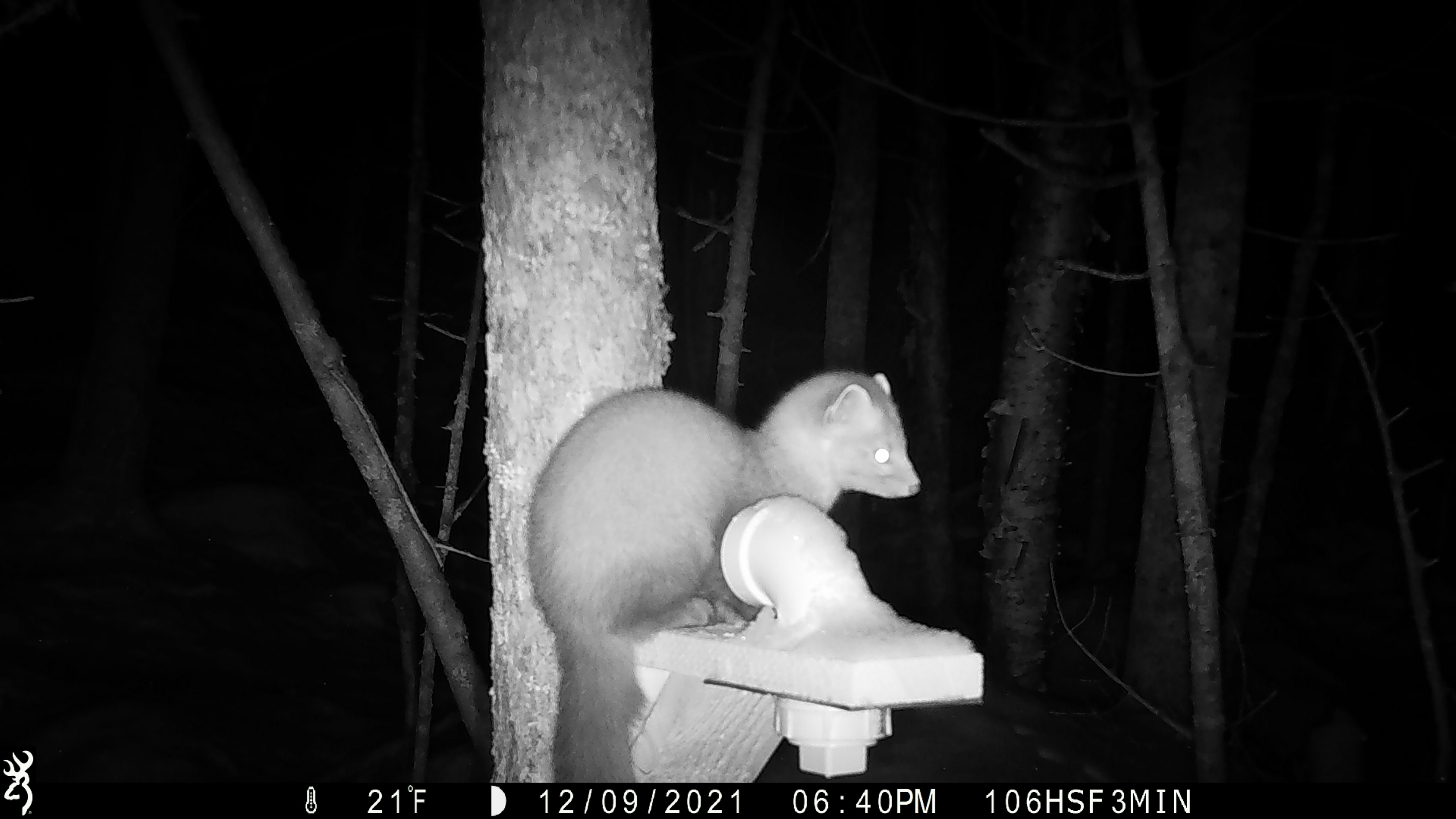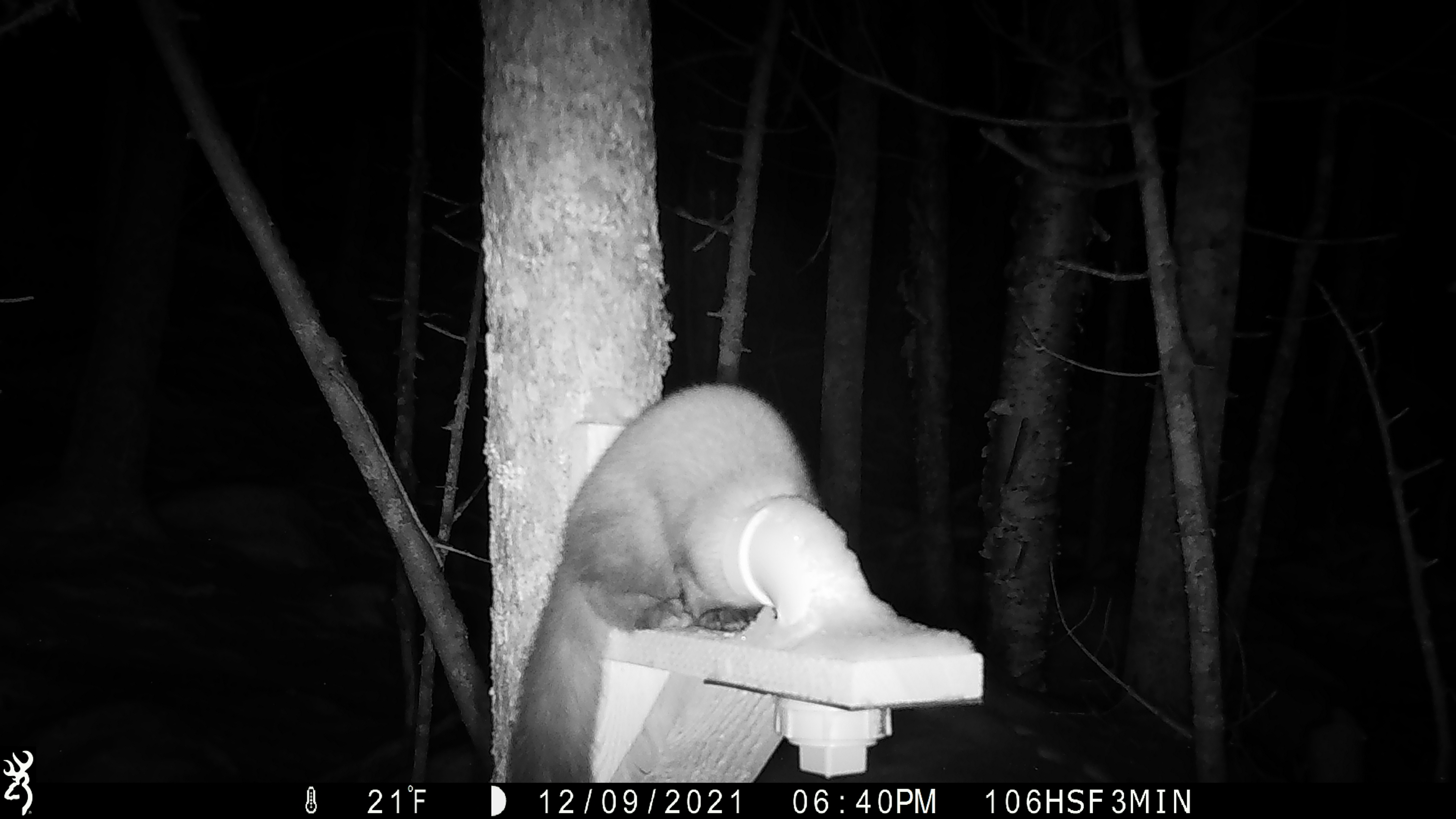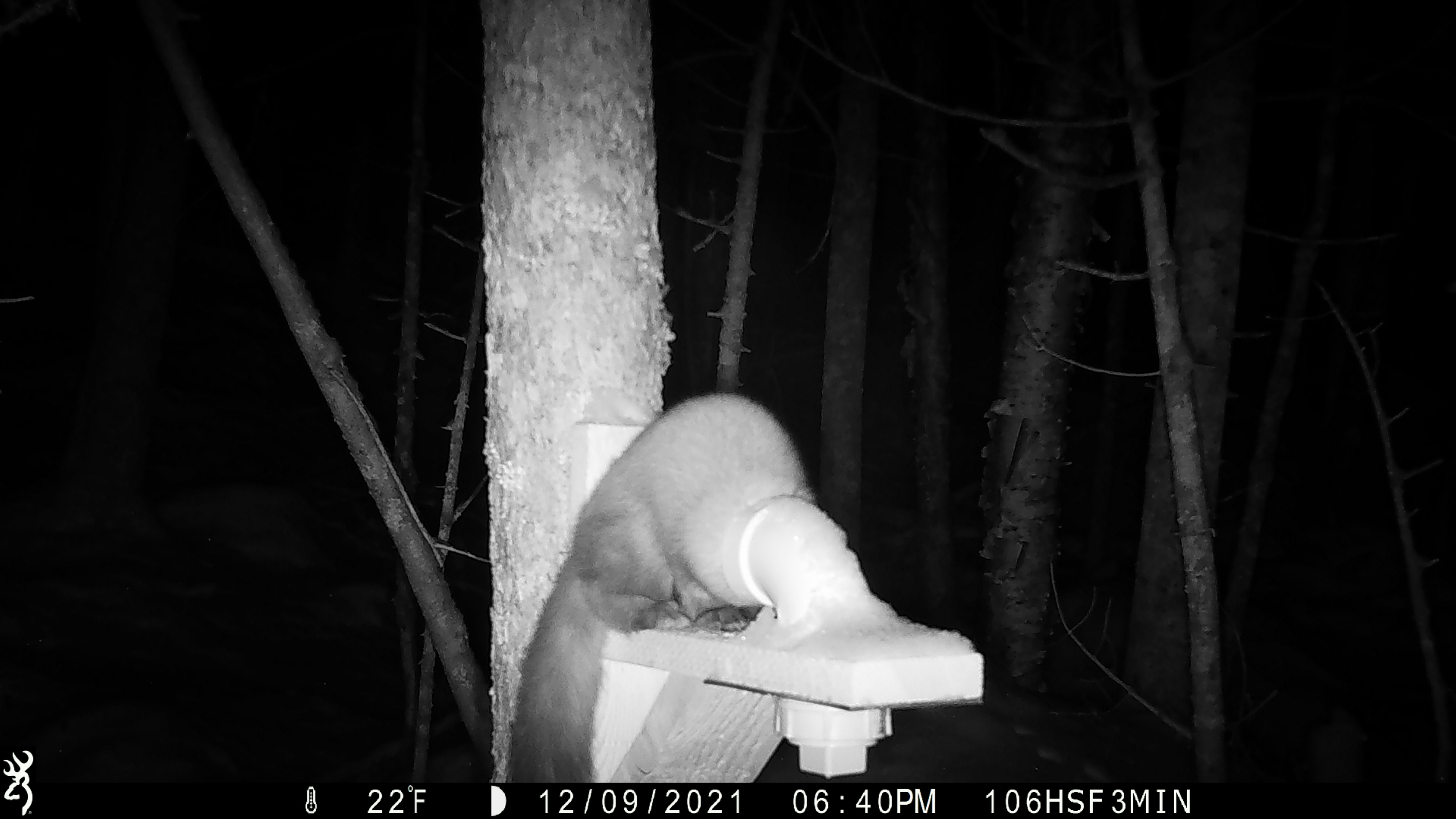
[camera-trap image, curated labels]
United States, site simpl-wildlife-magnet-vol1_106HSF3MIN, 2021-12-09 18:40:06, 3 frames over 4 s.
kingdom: Animalia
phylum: Chordata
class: Mammalia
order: Carnivora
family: Mustelidae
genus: Martes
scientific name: Martes americana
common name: american marten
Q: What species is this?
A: American marten (Martes americana).